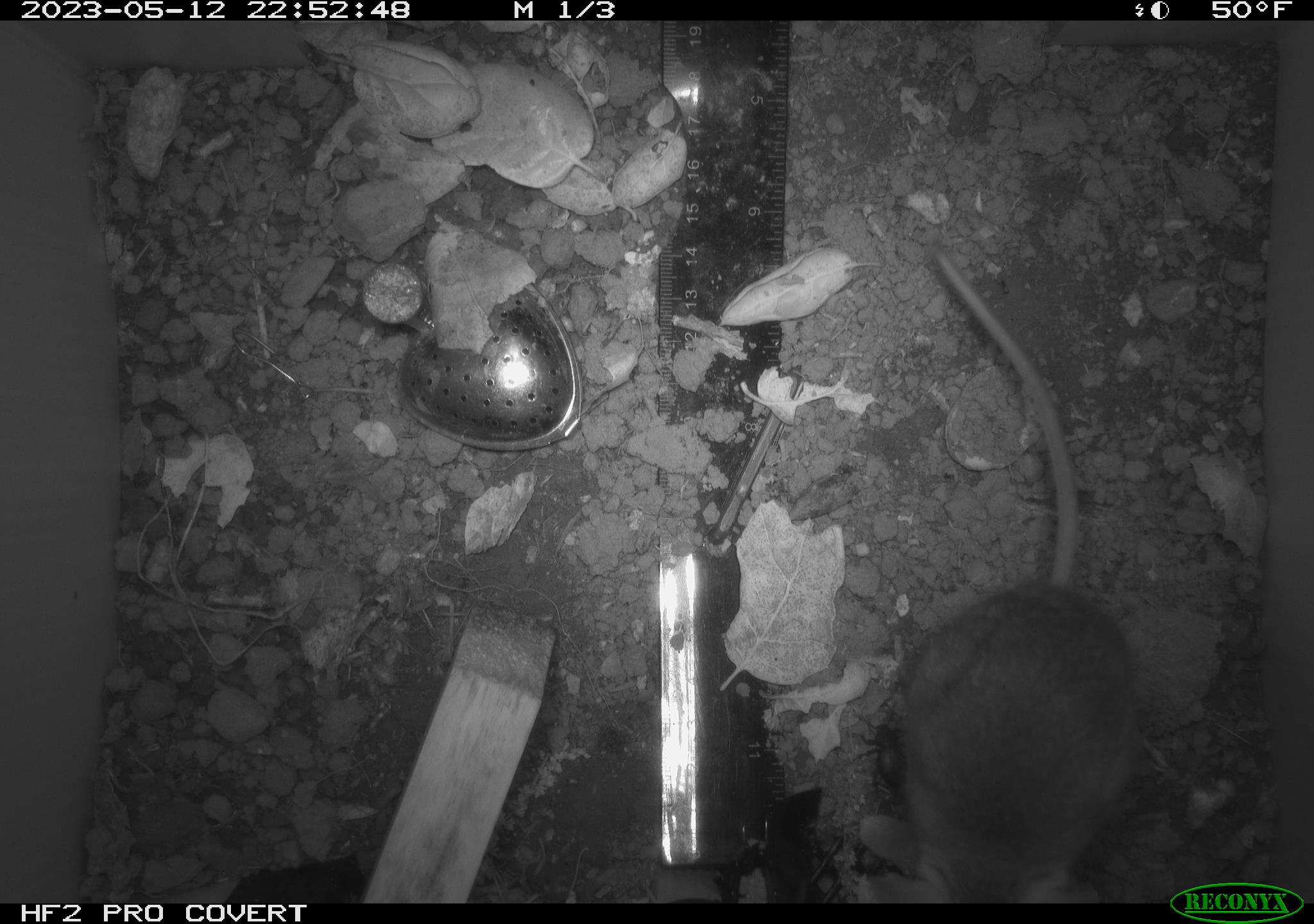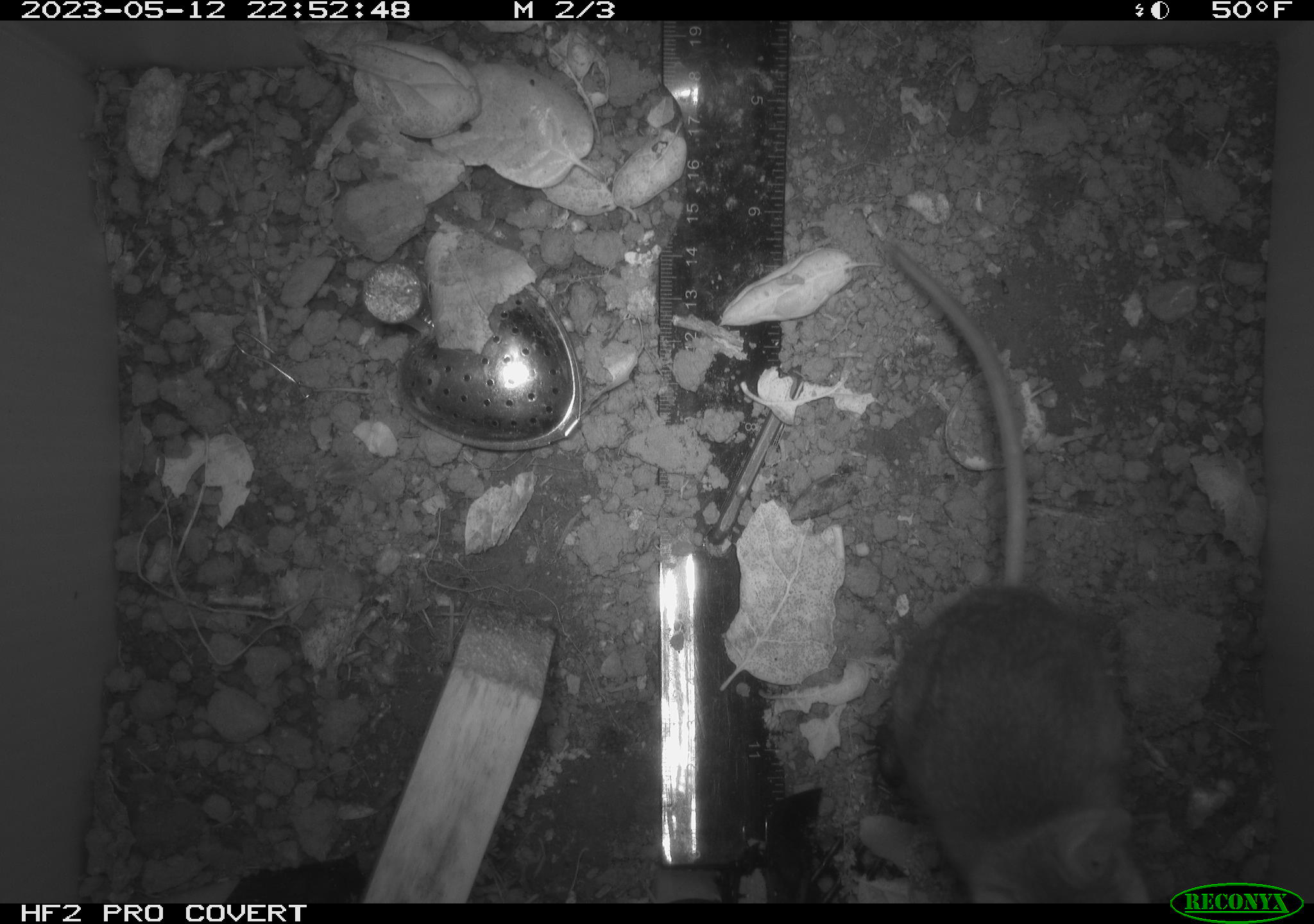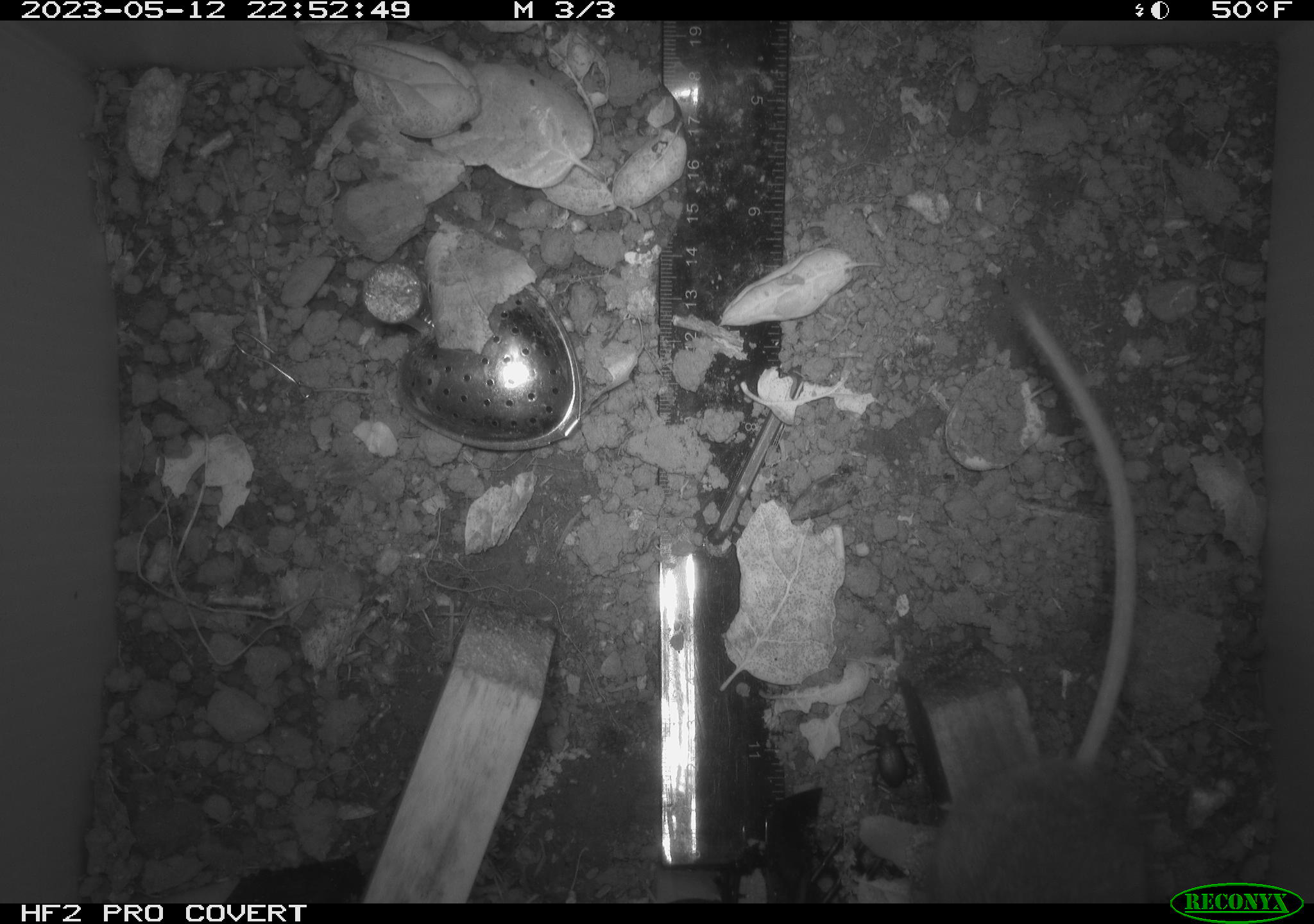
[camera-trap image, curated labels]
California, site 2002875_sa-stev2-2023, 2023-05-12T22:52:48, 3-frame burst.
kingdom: Animalia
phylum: Chordata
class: Mammalia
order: Rodentia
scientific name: Rodentia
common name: mouse species